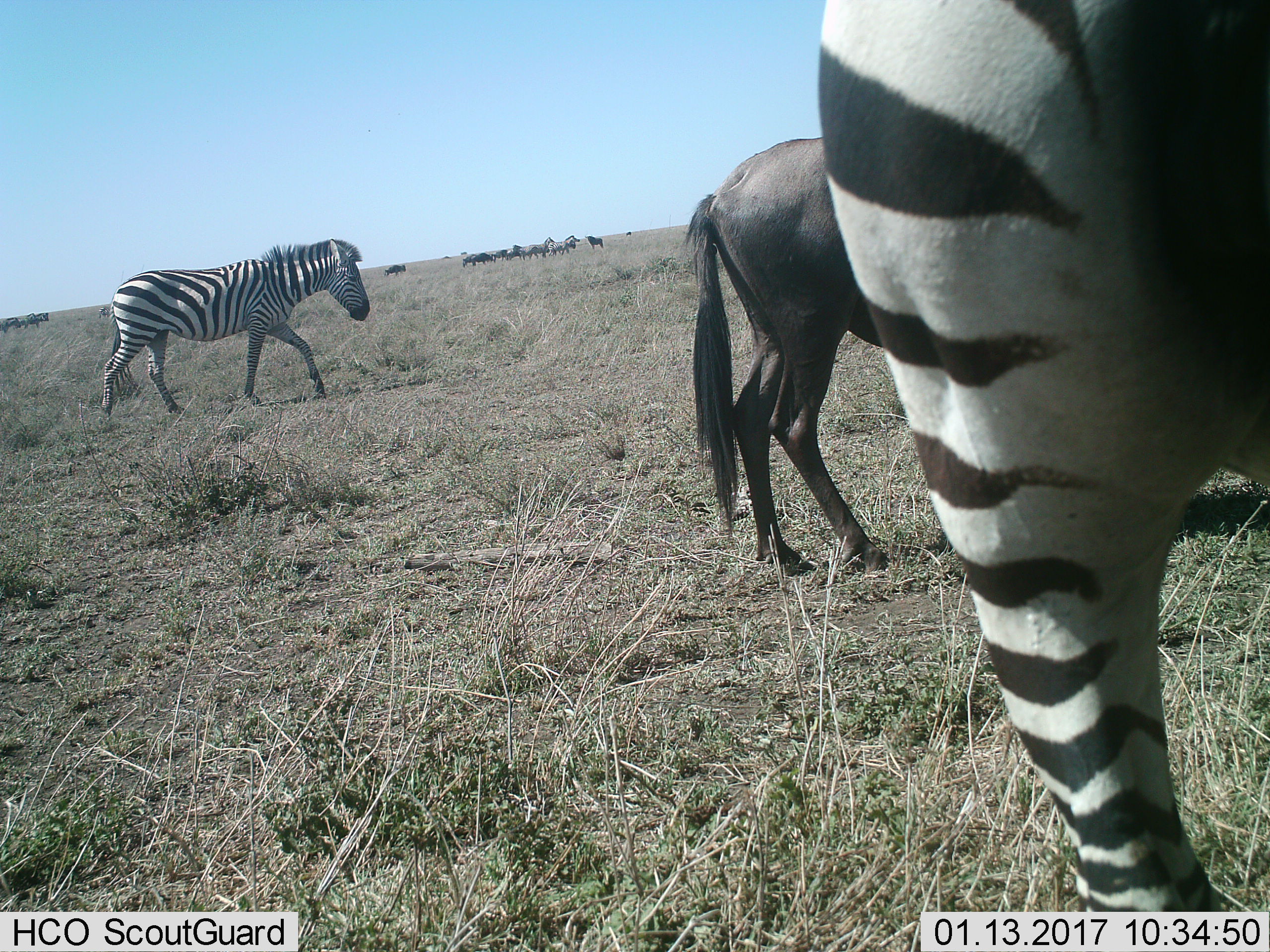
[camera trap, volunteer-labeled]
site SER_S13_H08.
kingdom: Animalia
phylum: Chordata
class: Mammalia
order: Artiodactyla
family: Bovidae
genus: Connochaetes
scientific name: Connochaetes taurinus taurinus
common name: blue wildebeest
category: wildebeestblue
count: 8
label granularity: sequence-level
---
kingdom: Animalia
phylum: Chordata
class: Mammalia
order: Perissodactyla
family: Equidae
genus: Equus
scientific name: Equus quagga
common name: plains zebra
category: zebraplains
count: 4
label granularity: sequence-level